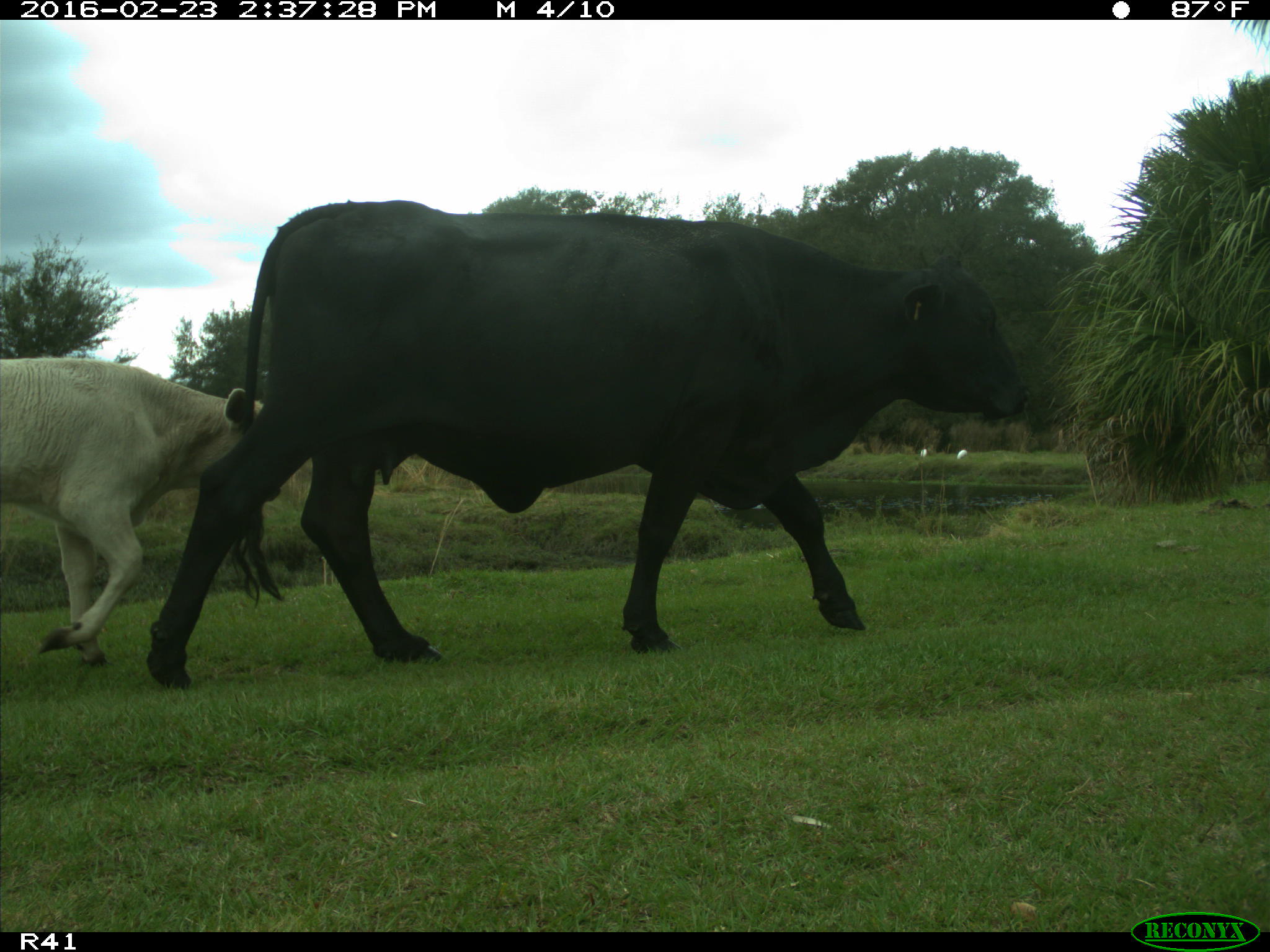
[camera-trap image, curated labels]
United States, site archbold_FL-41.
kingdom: Animalia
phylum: Chordata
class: Mammalia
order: Artiodactyla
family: Bovidae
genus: Bos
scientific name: Bos taurus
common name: domestic cow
Bos taurus (domestic cow).